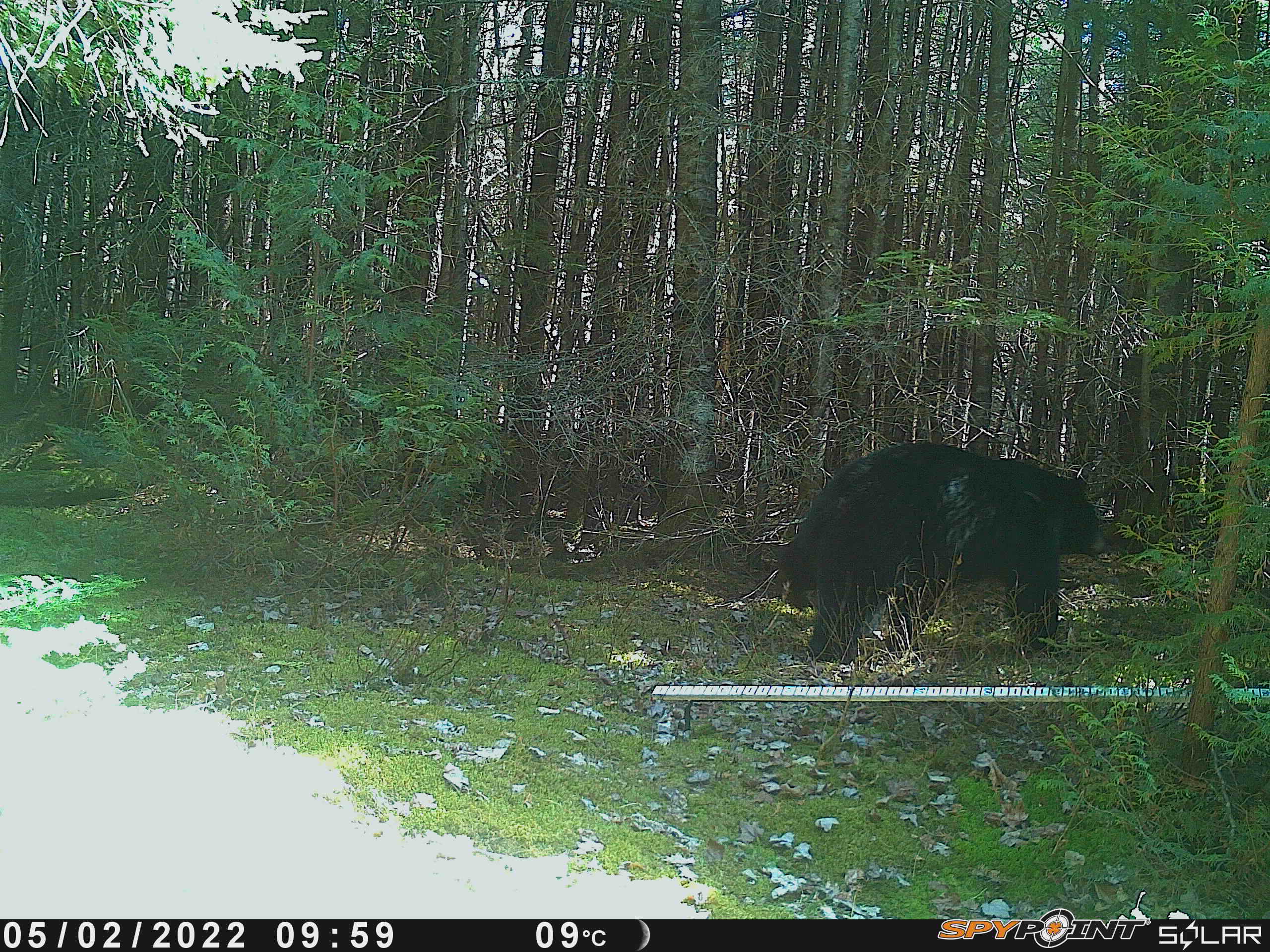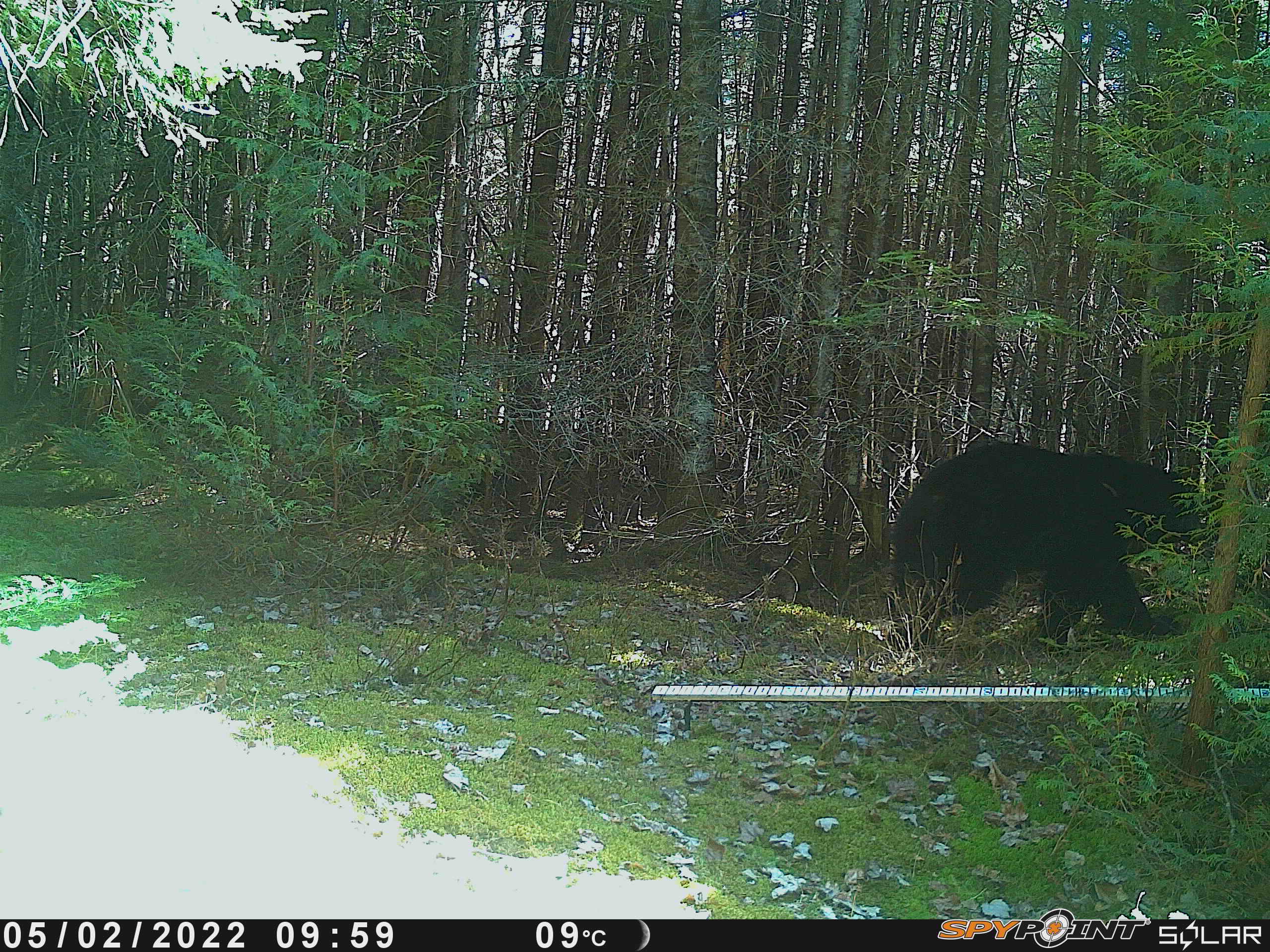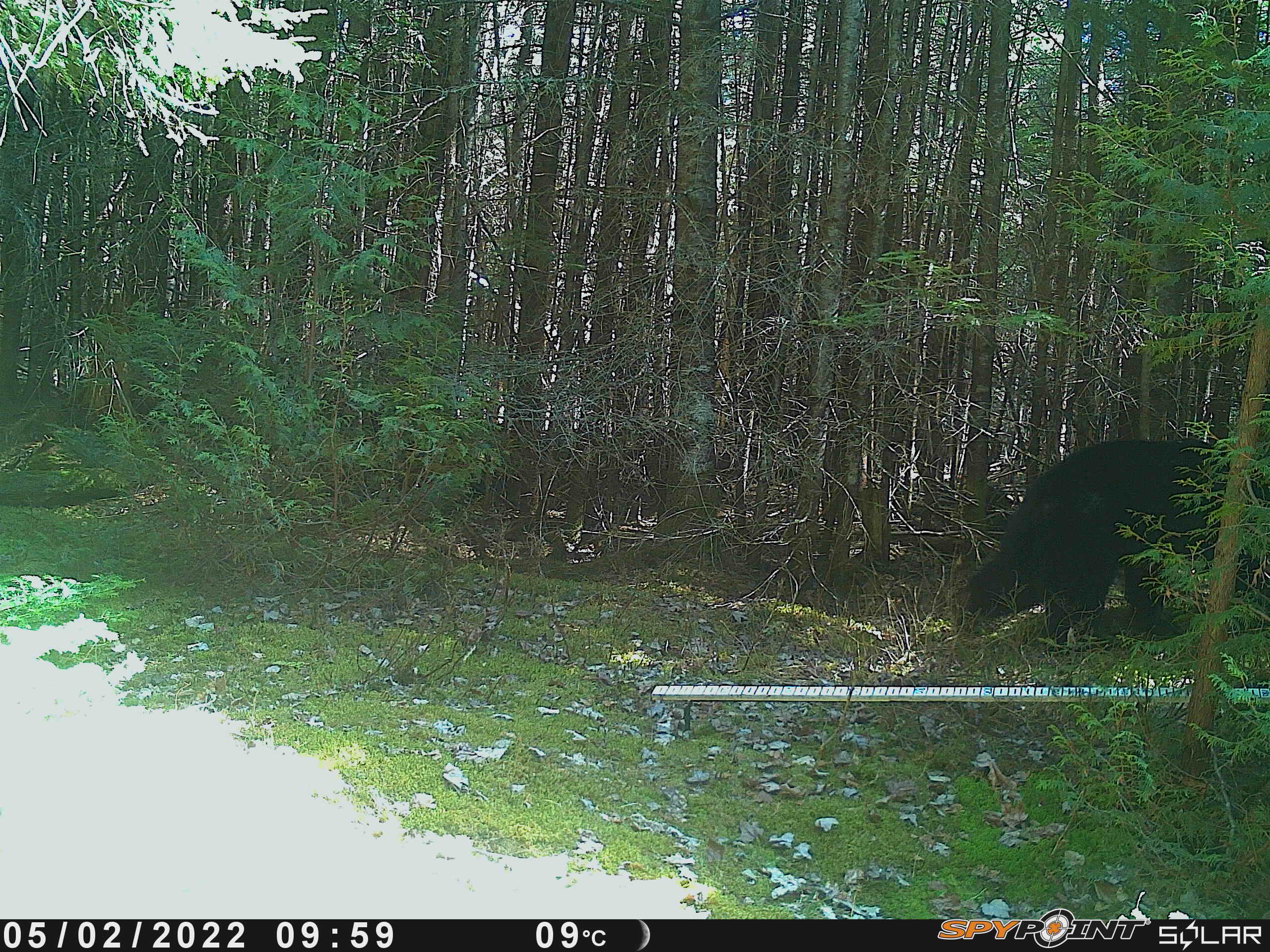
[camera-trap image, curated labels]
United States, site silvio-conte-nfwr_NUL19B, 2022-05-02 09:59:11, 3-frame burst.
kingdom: Animalia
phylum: Chordata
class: Mammalia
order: Carnivora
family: Ursidae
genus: Ursus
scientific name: Ursus americanus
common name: black bear